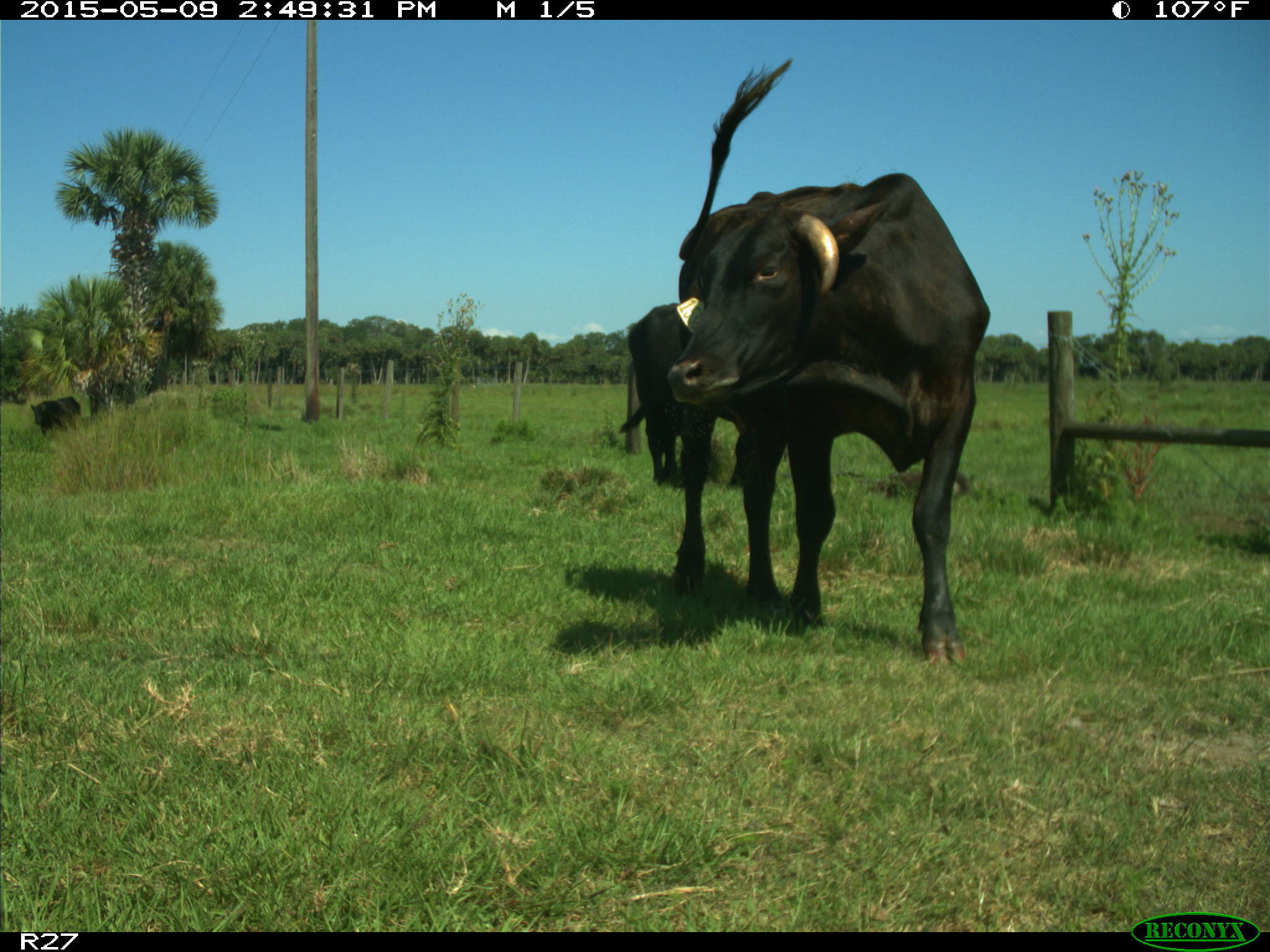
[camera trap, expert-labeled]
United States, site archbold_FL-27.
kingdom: Animalia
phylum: Chordata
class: Mammalia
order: Artiodactyla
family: Bovidae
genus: Bos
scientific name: Bos taurus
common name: domestic cow